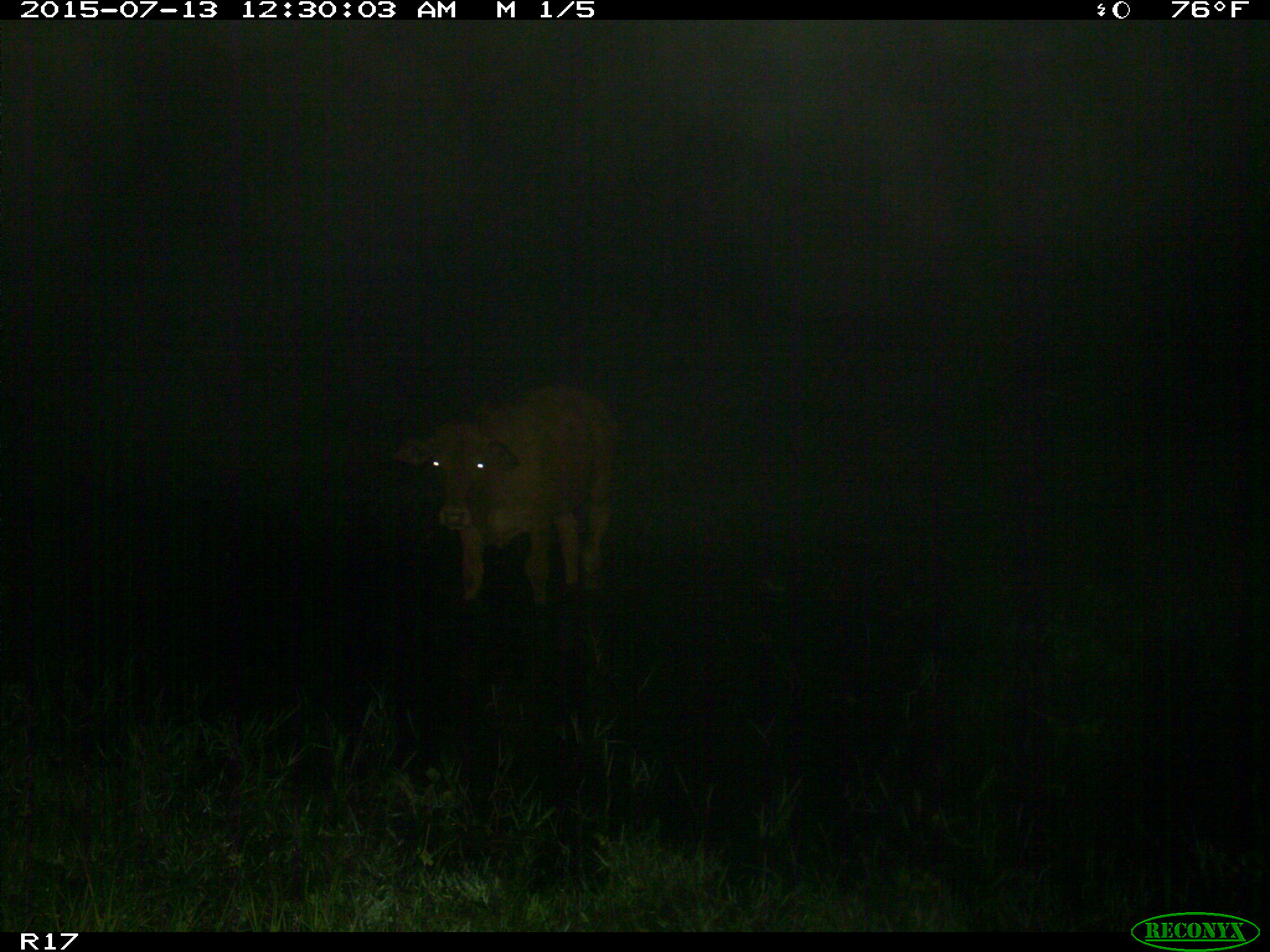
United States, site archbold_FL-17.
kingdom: Animalia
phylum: Chordata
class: Mammalia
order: Artiodactyla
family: Bovidae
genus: Bos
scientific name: Bos taurus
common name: domestic cow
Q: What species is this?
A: Bos taurus (domestic cow).